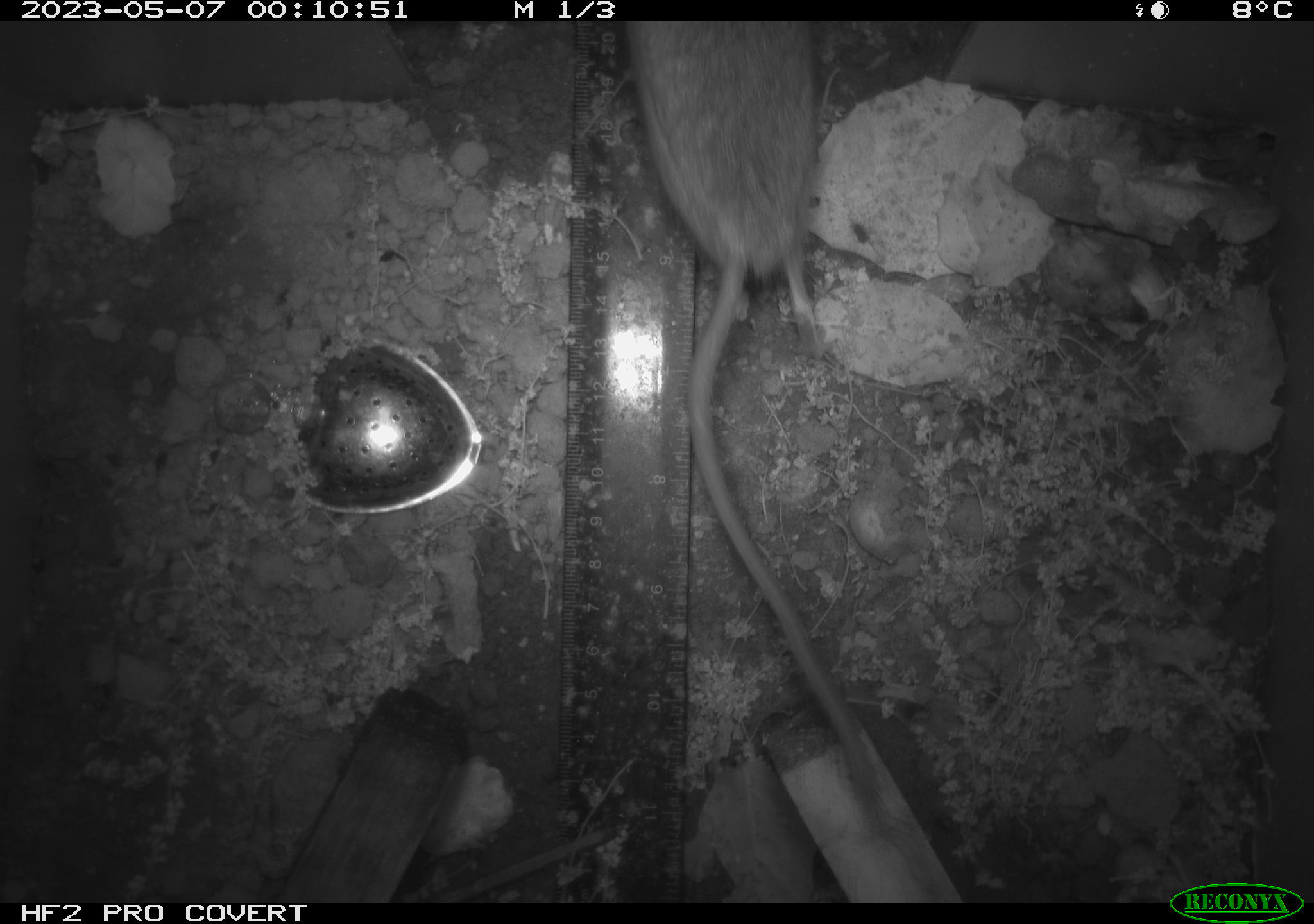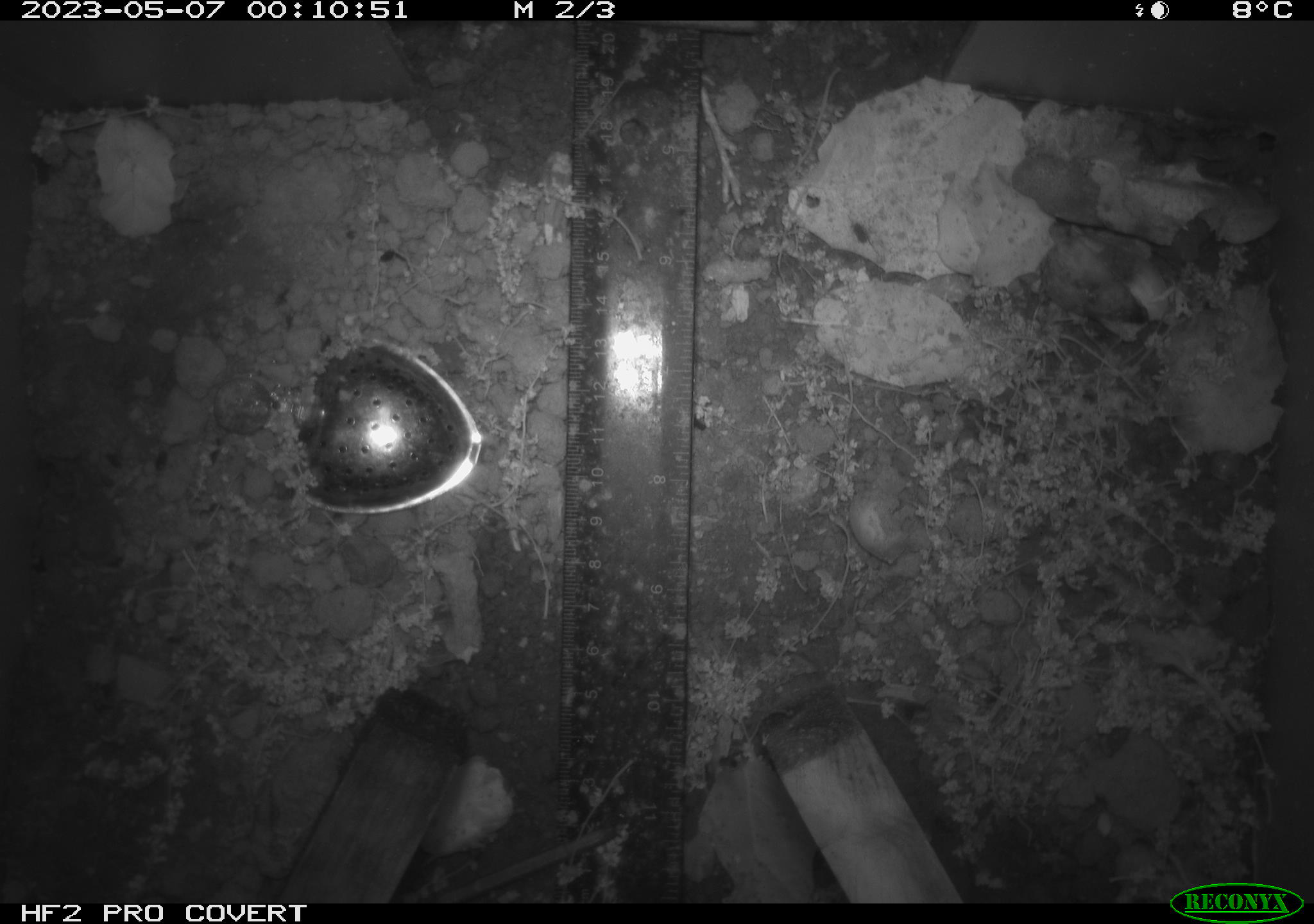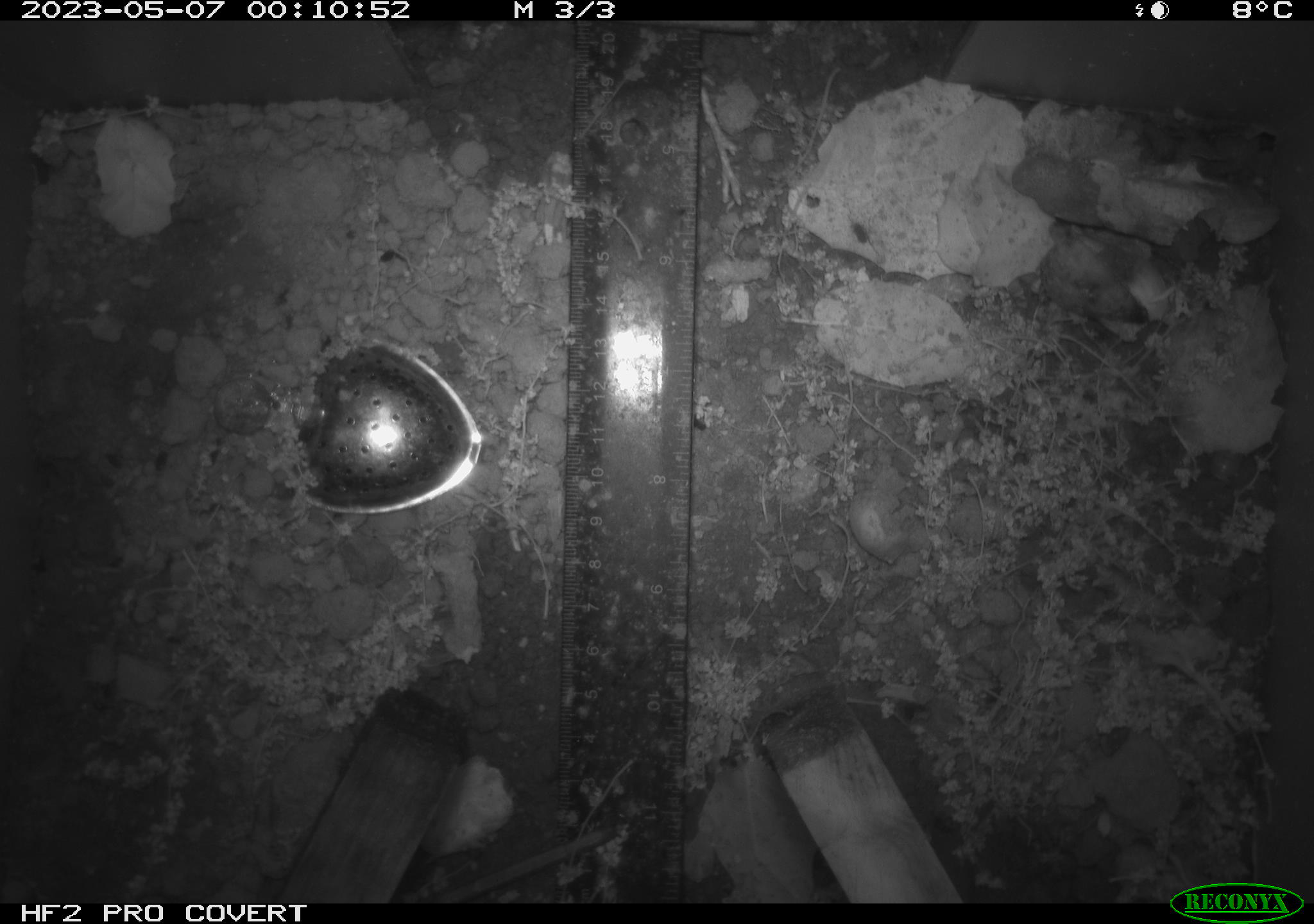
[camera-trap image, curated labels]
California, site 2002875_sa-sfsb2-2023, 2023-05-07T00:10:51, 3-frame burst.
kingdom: Animalia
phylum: Chordata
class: Mammalia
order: Rodentia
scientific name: Rodentia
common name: mouse species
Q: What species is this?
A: Mouse species (Rodentia).